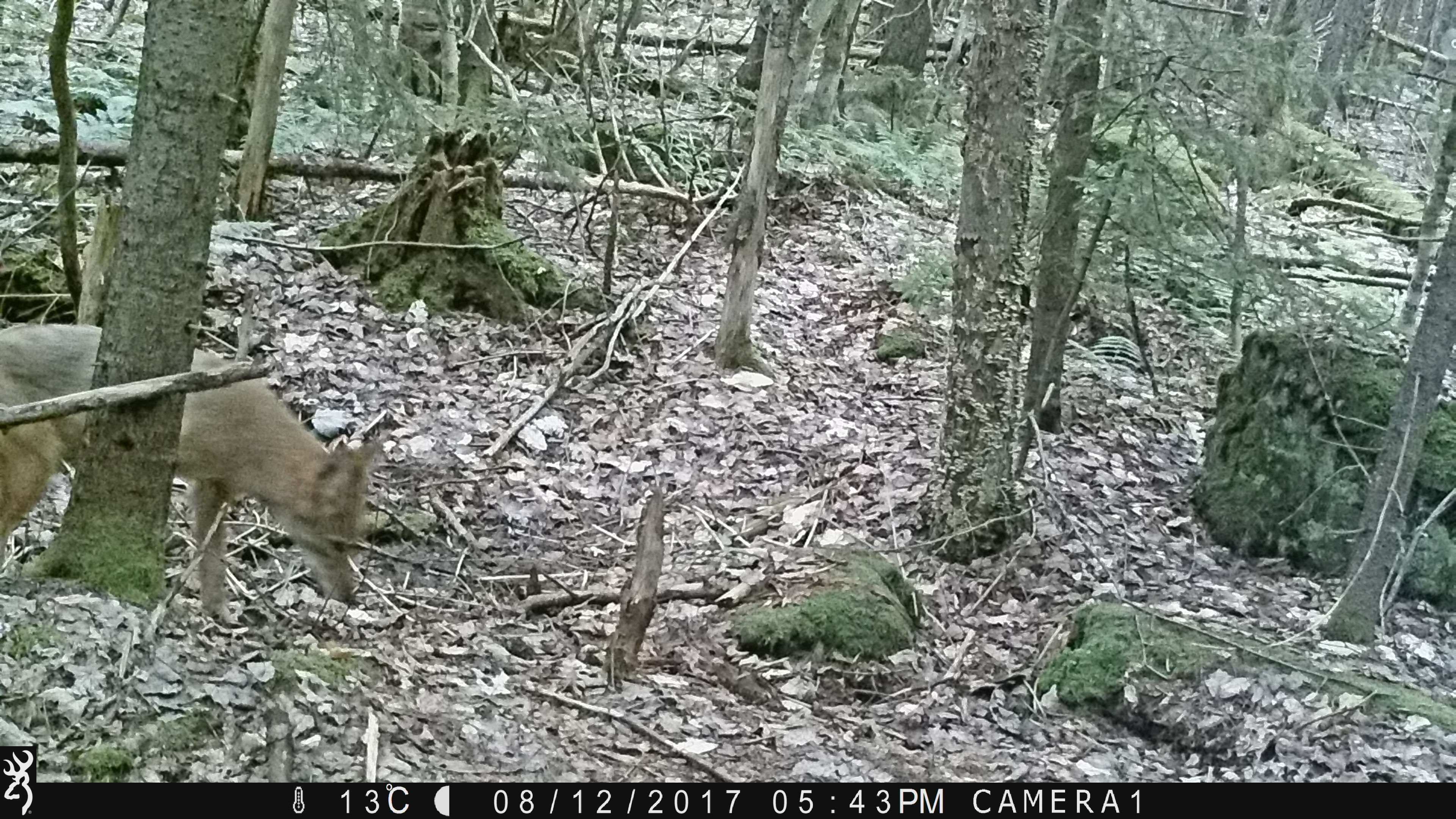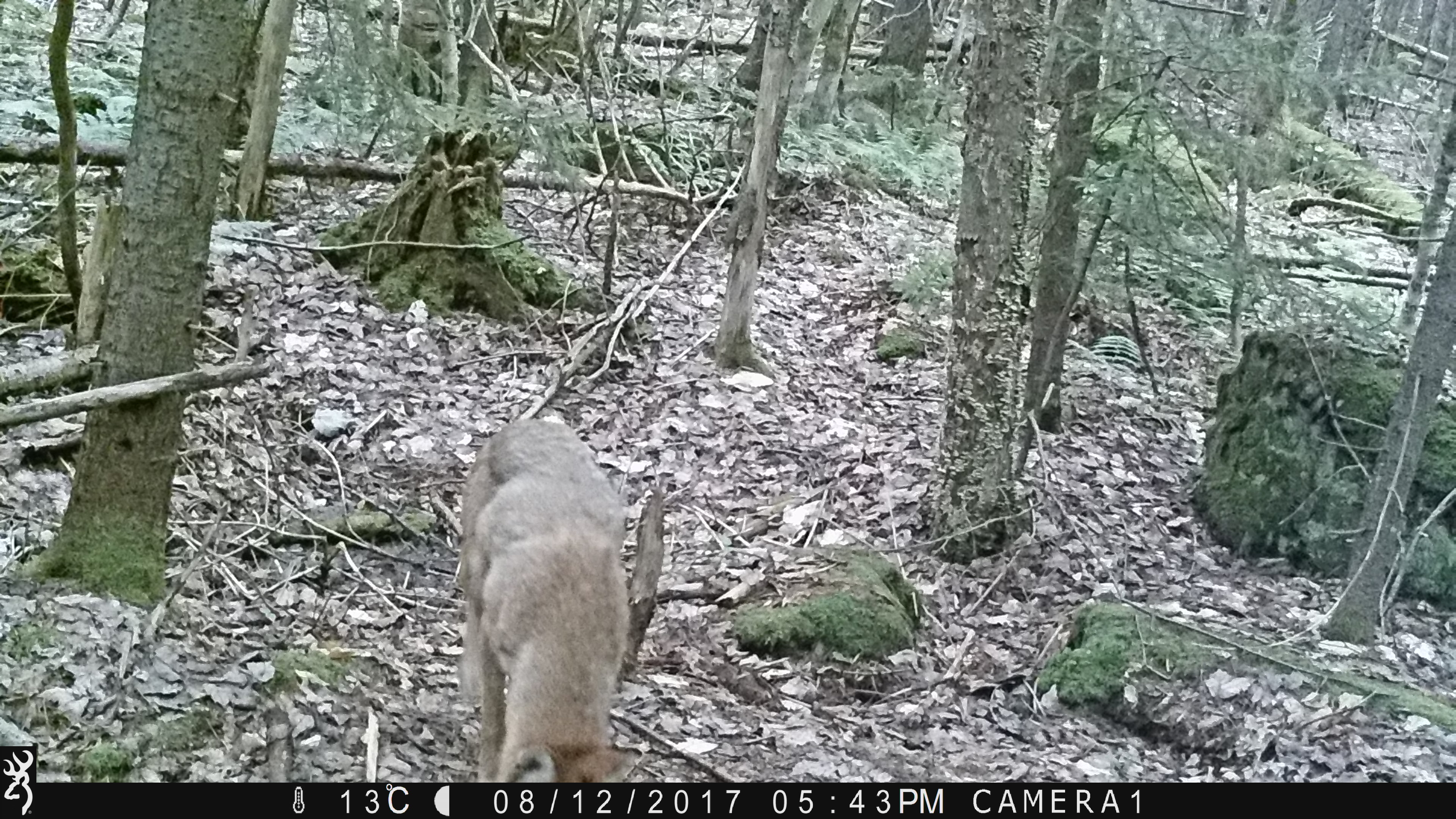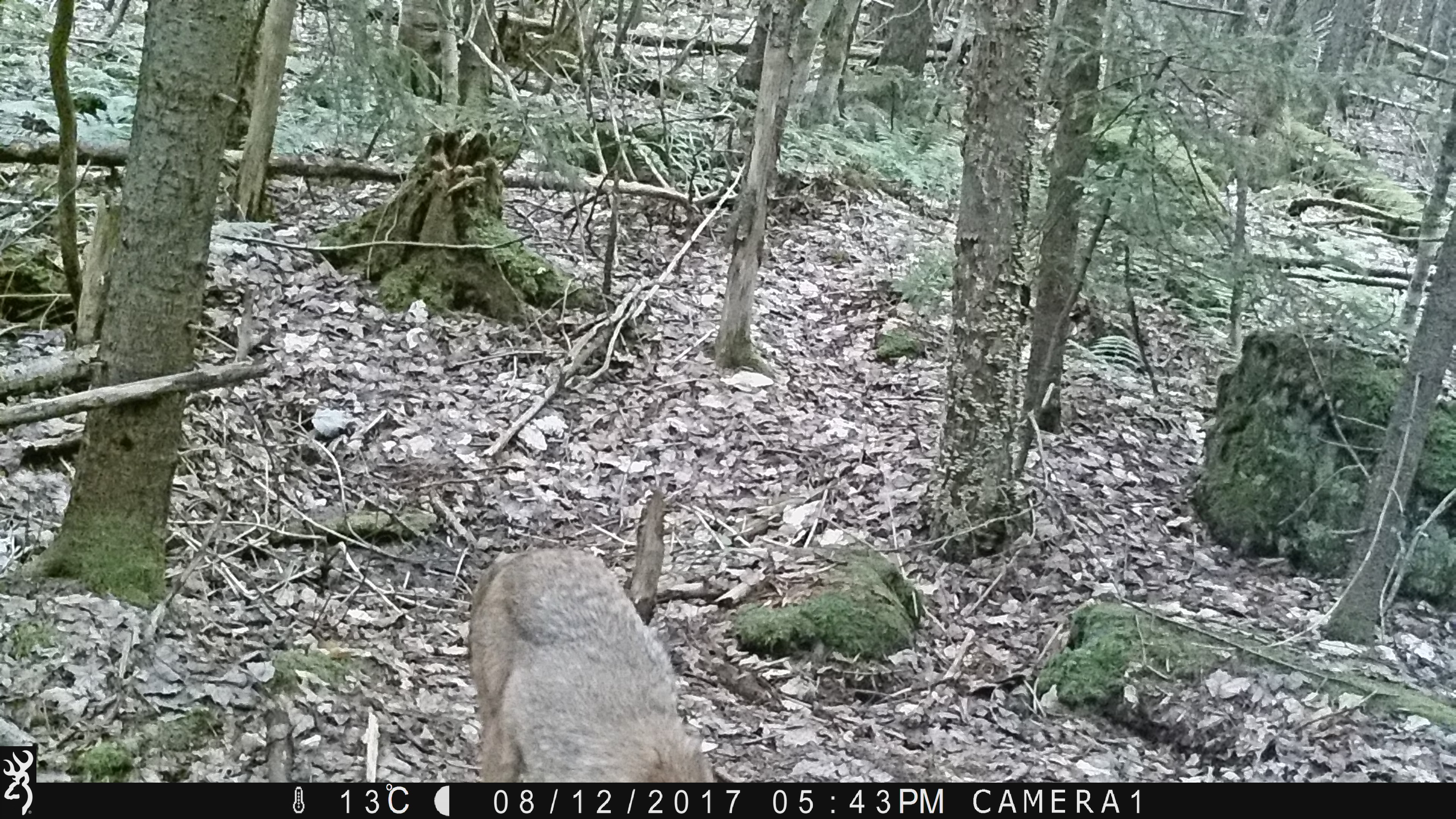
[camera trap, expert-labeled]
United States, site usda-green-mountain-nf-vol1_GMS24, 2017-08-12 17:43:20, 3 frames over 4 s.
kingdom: Animalia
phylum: Chordata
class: Mammalia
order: Carnivora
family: Canidae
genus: Canis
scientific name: Canis latrans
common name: coyote